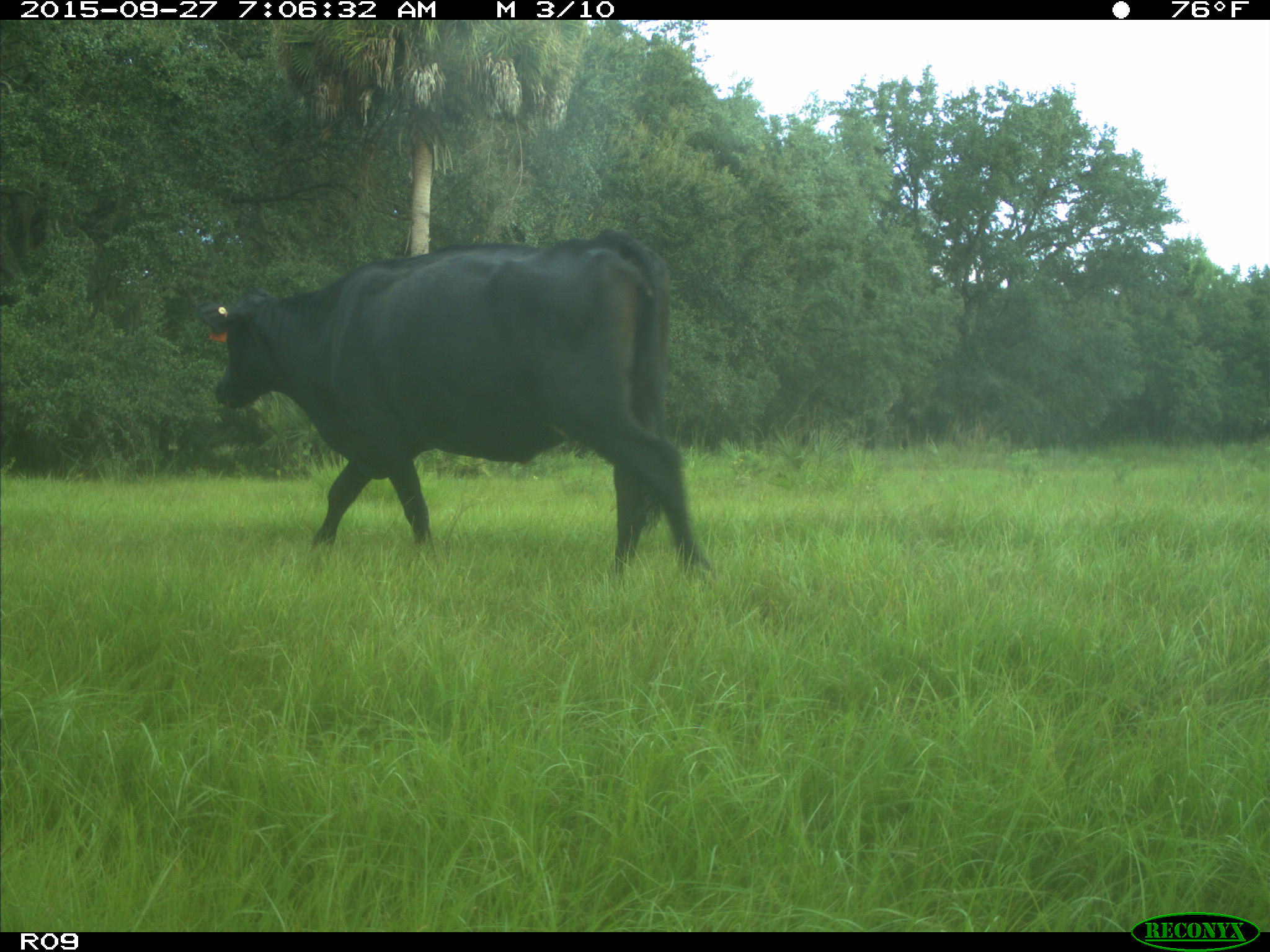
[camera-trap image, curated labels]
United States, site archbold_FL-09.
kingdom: Animalia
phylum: Chordata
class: Mammalia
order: Artiodactyla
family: Bovidae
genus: Bos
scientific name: Bos taurus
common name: domestic cow